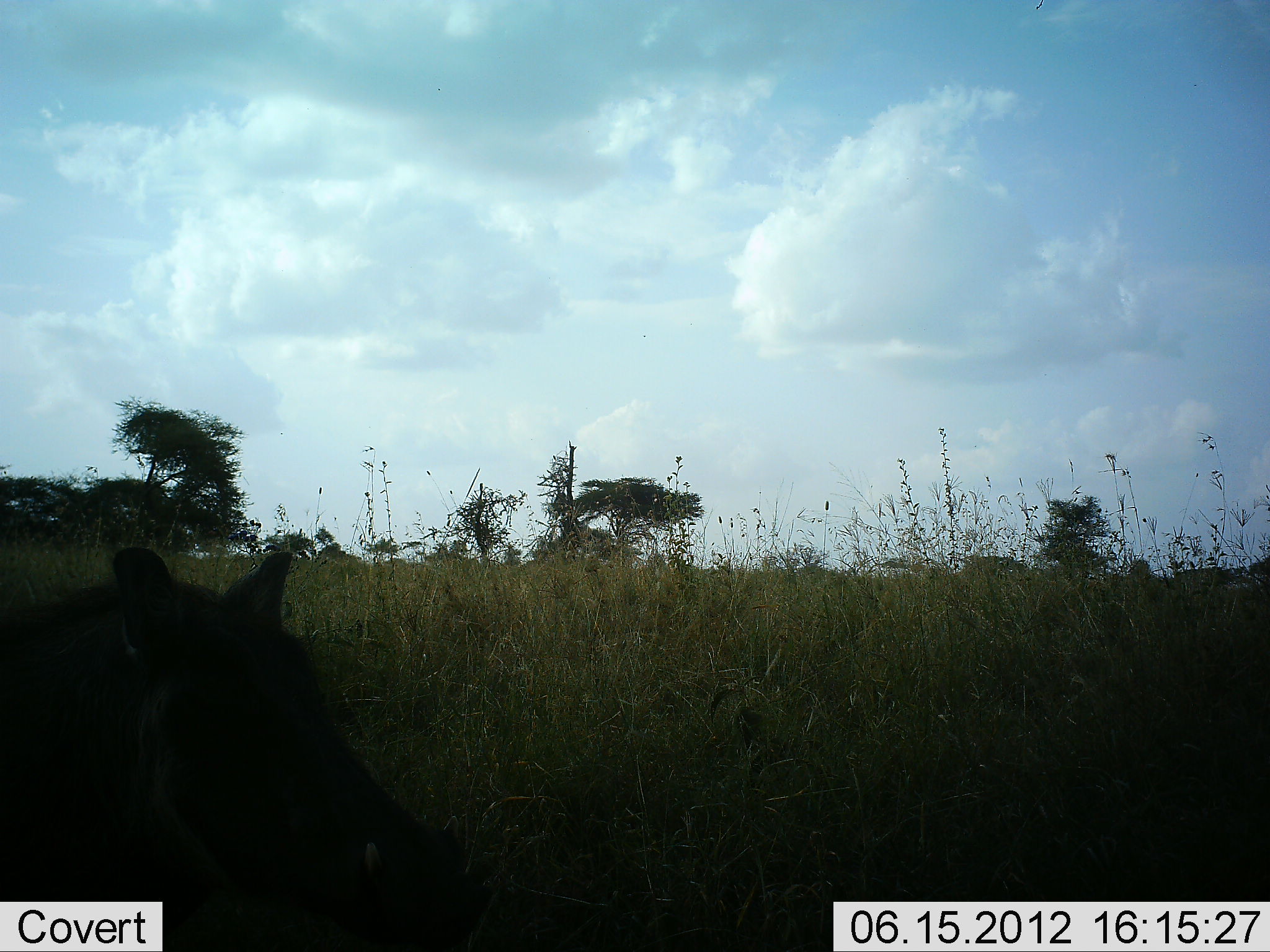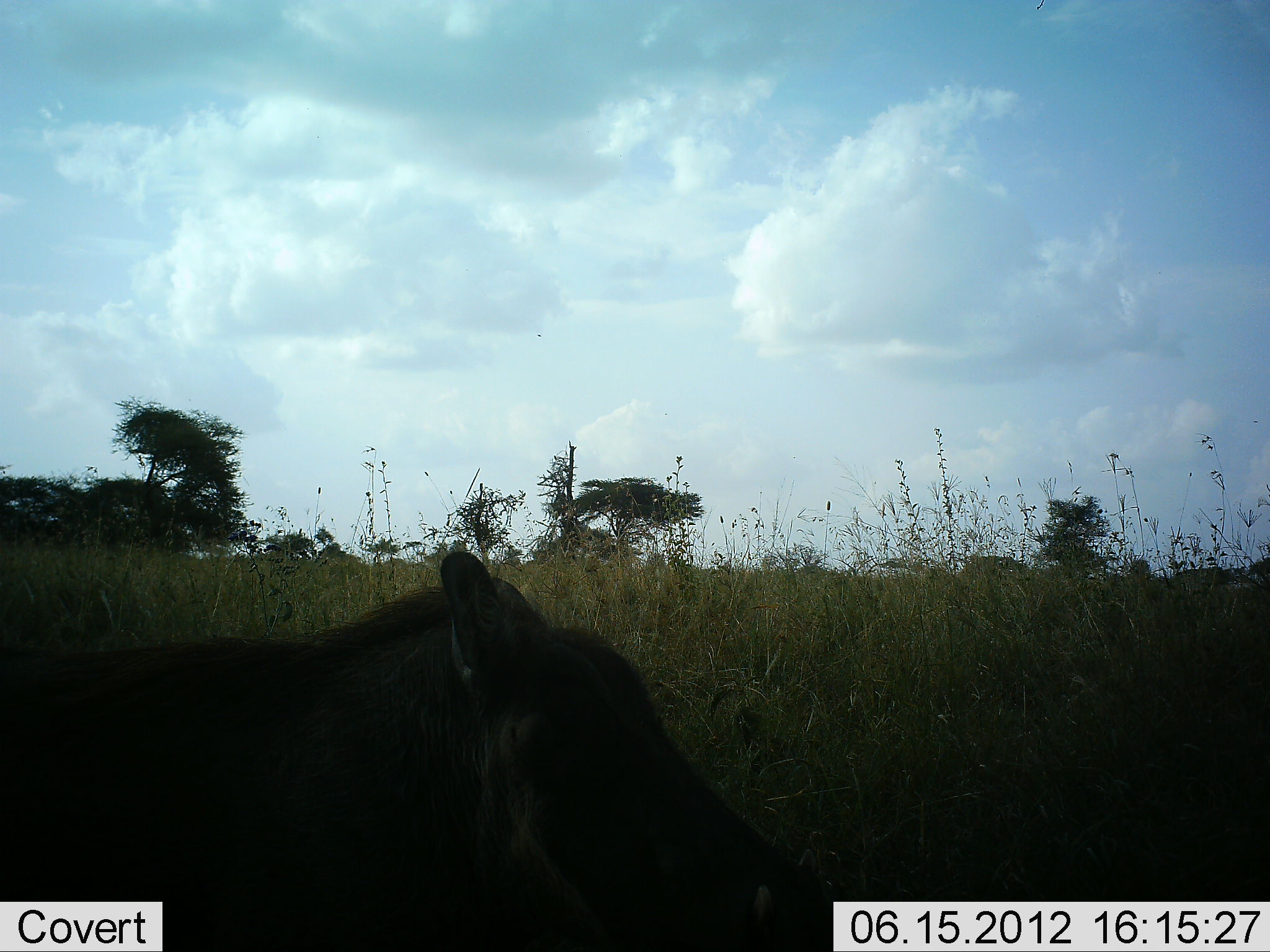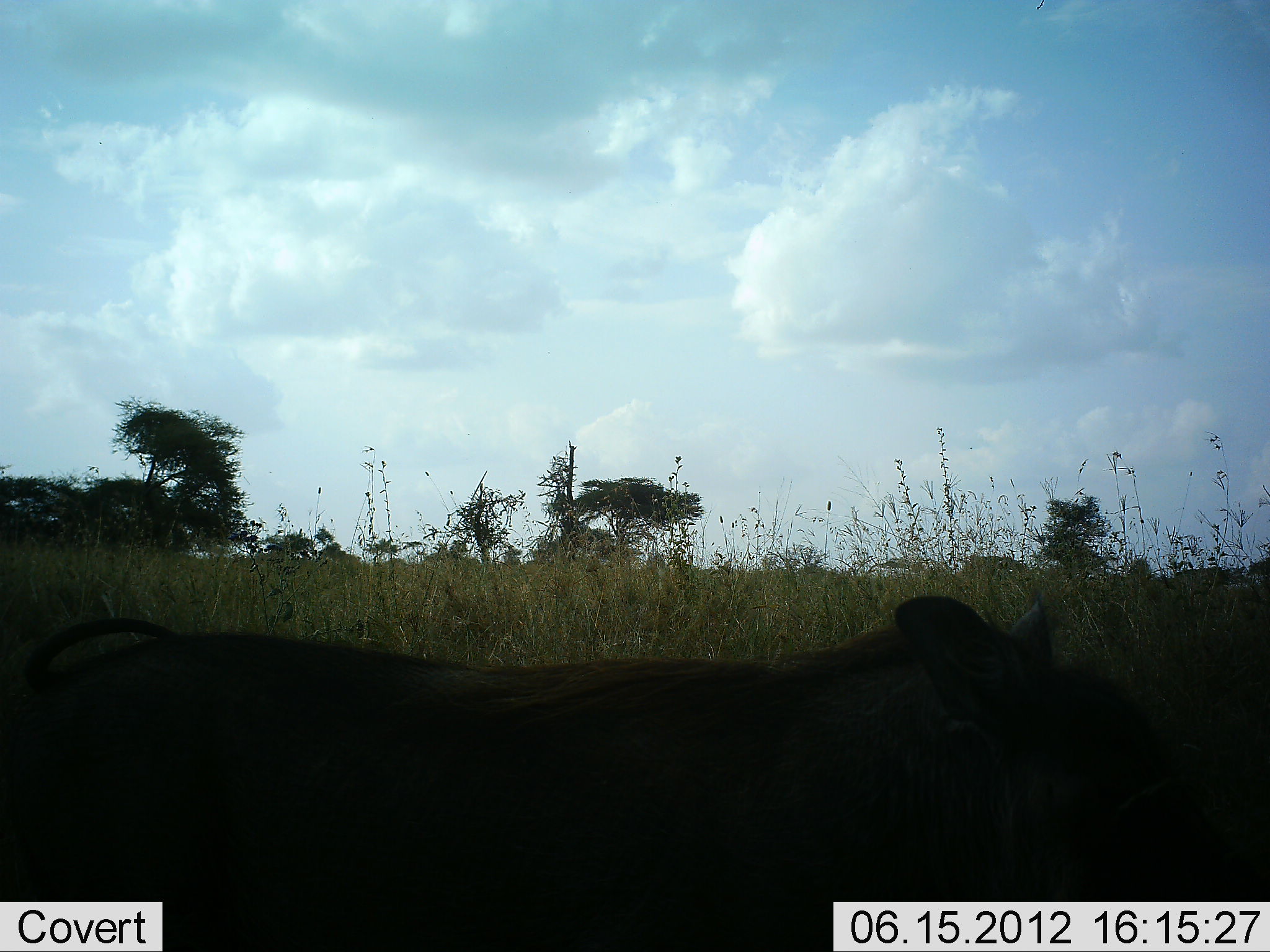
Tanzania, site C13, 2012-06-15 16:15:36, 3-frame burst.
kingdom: Animalia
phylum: Chordata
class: Mammalia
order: Artiodactyla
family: Suidae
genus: Phacochoerus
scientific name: Phacochoerus africanus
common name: warthog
Warthog (Phacochoerus africanus), count 1. Behavior (volunteer vote fractions): standing 9%, resting 0%, moving 91%, interacting 0%. Young present (vote fraction): 0%. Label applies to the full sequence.